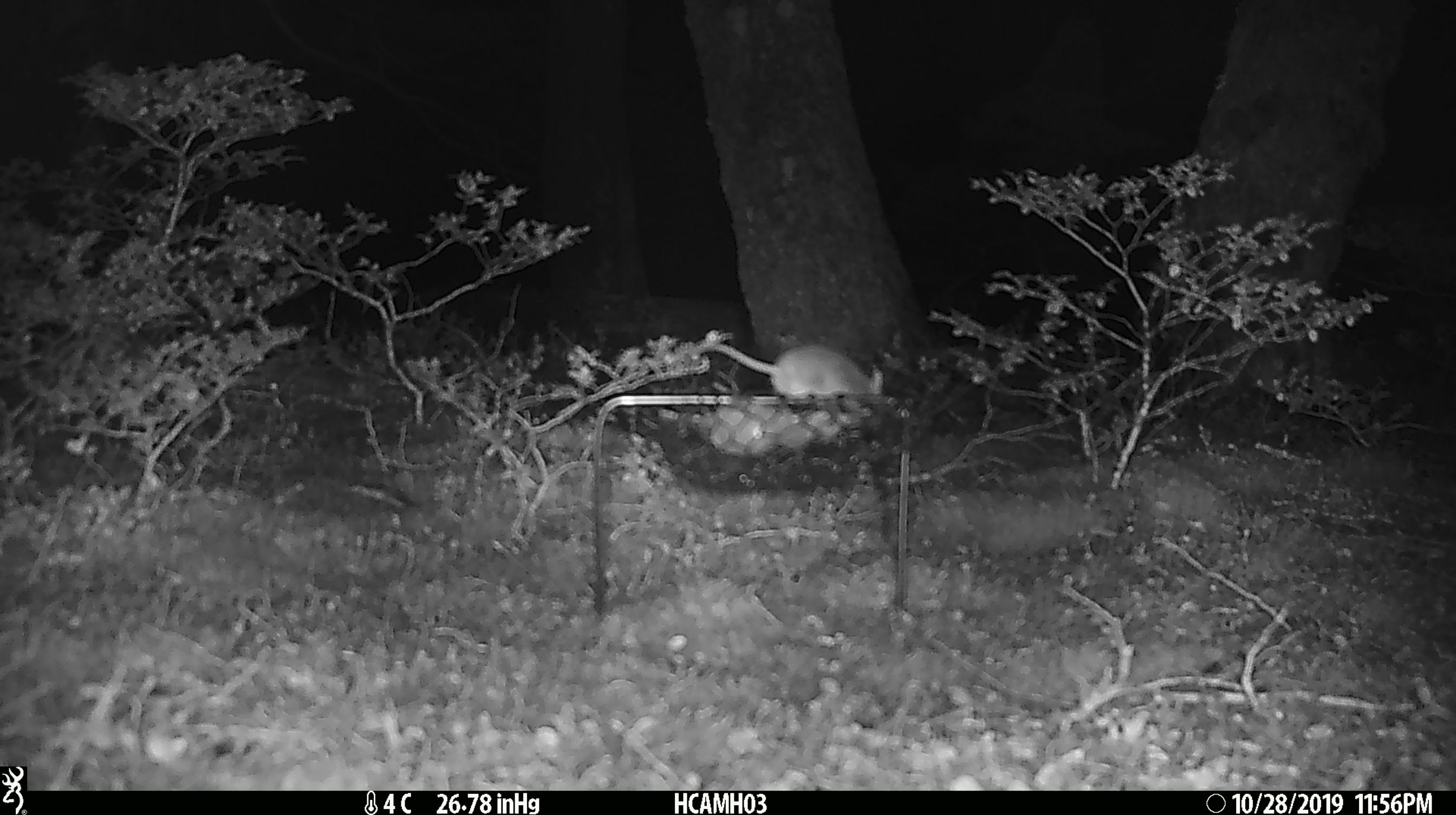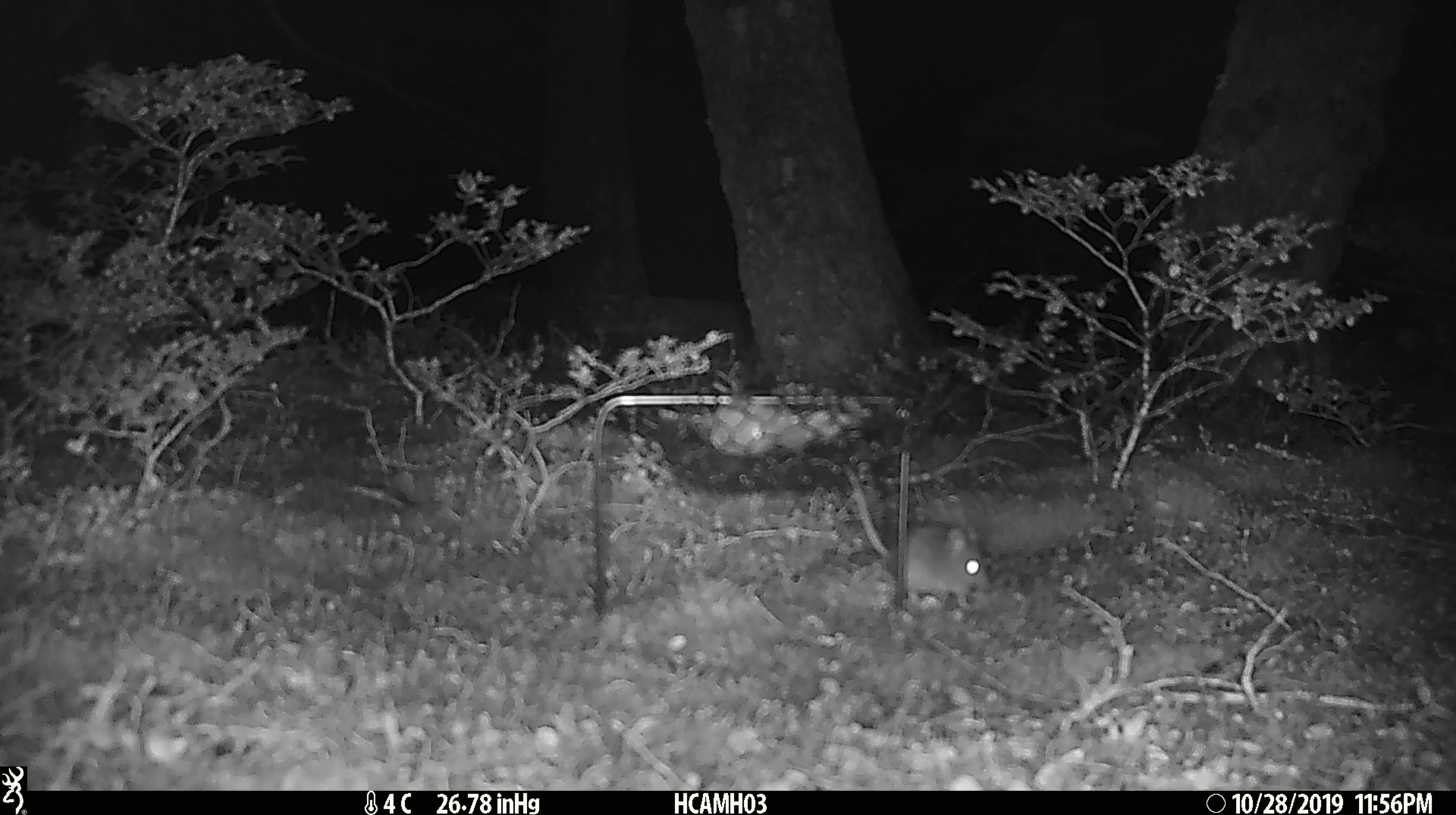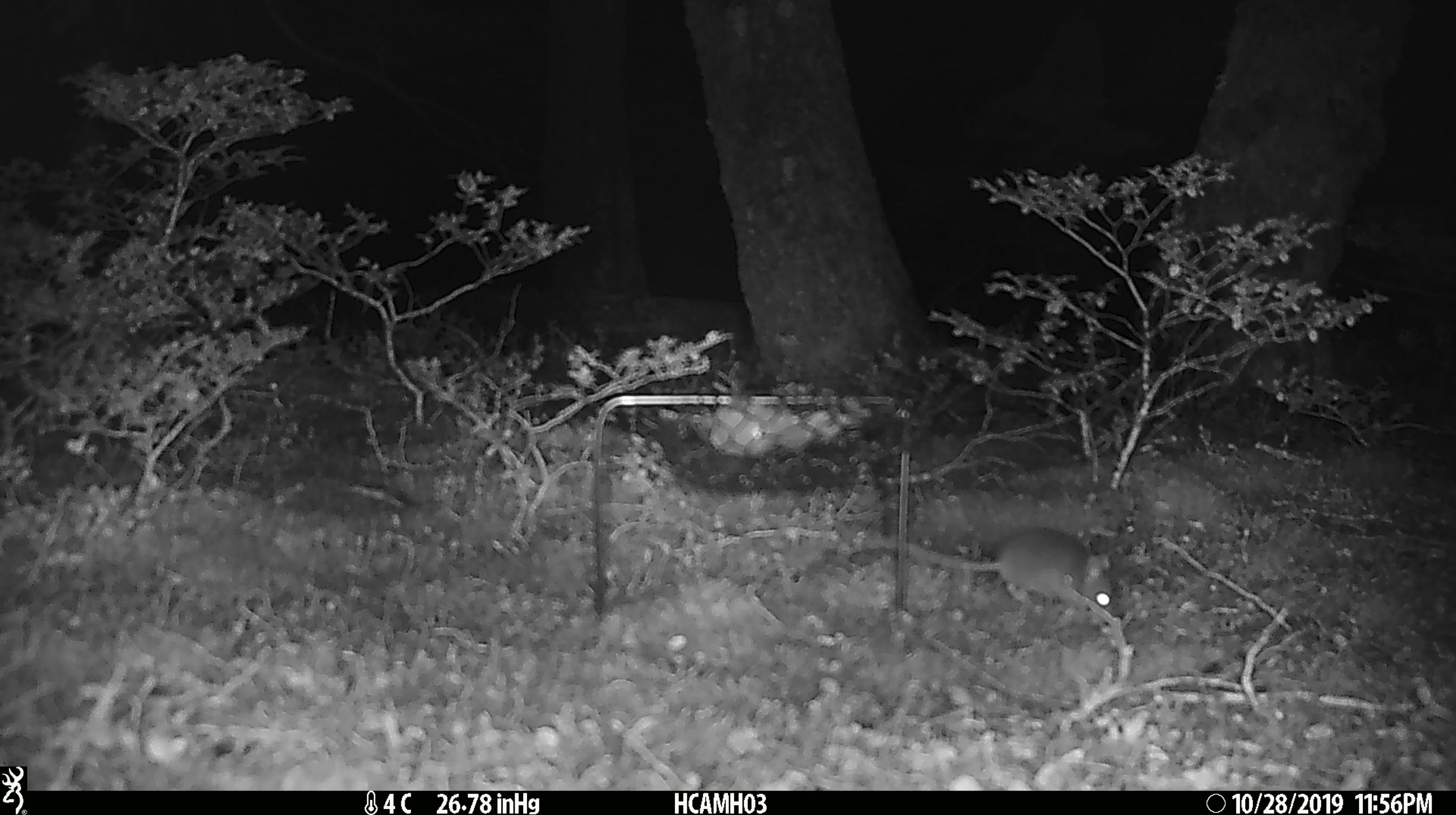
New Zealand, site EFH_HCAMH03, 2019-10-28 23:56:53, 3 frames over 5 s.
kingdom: Animalia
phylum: Chordata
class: Mammalia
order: Rodentia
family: Muridae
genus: Mus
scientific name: Mus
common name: mouse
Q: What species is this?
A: Mouse (Mus).